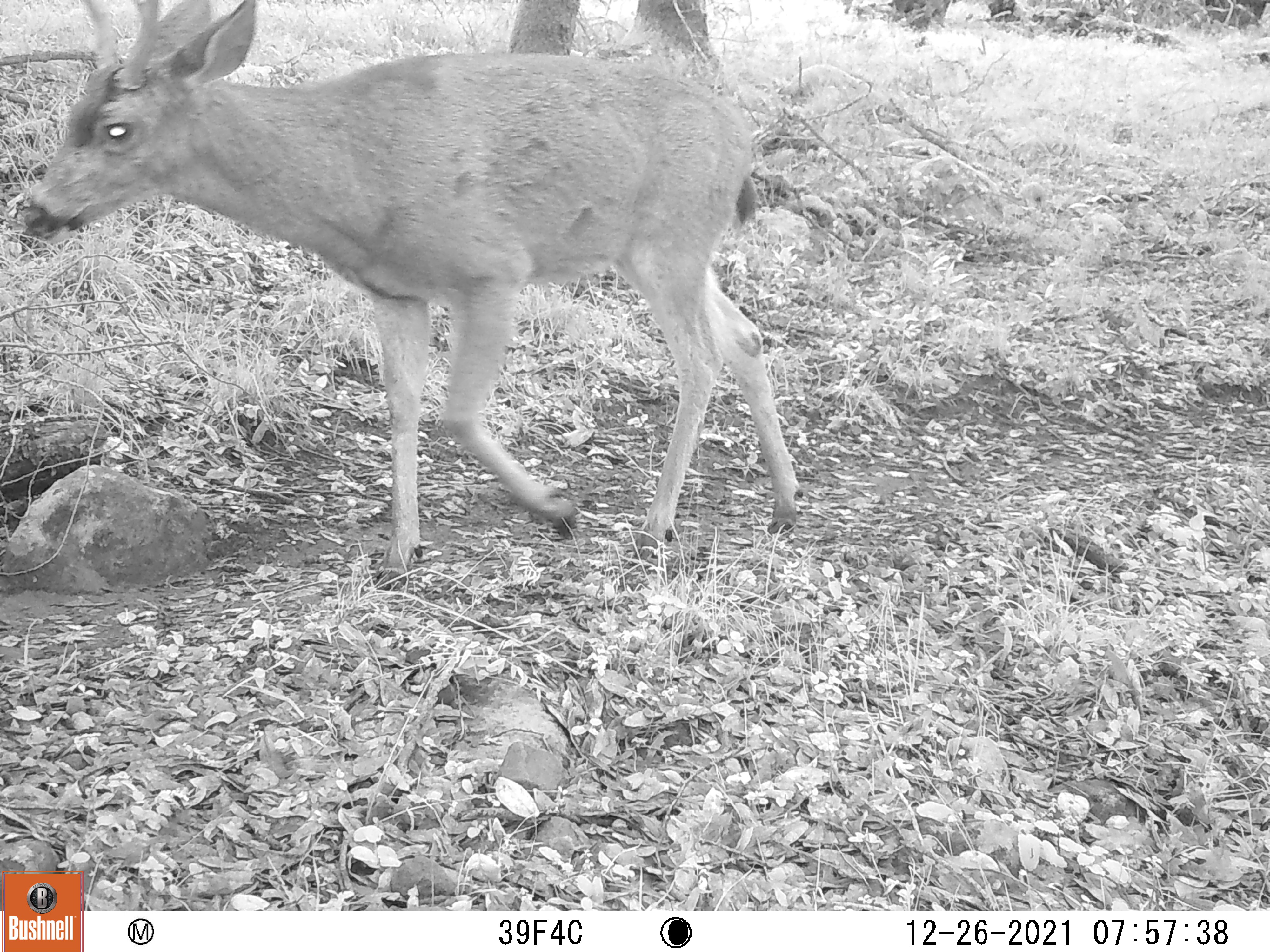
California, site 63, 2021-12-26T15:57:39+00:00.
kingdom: Animalia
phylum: Chordata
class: Mammalia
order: Artiodactyla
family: Cervidae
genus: Odocoileus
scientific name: Odocoileus hemionus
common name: mule deer